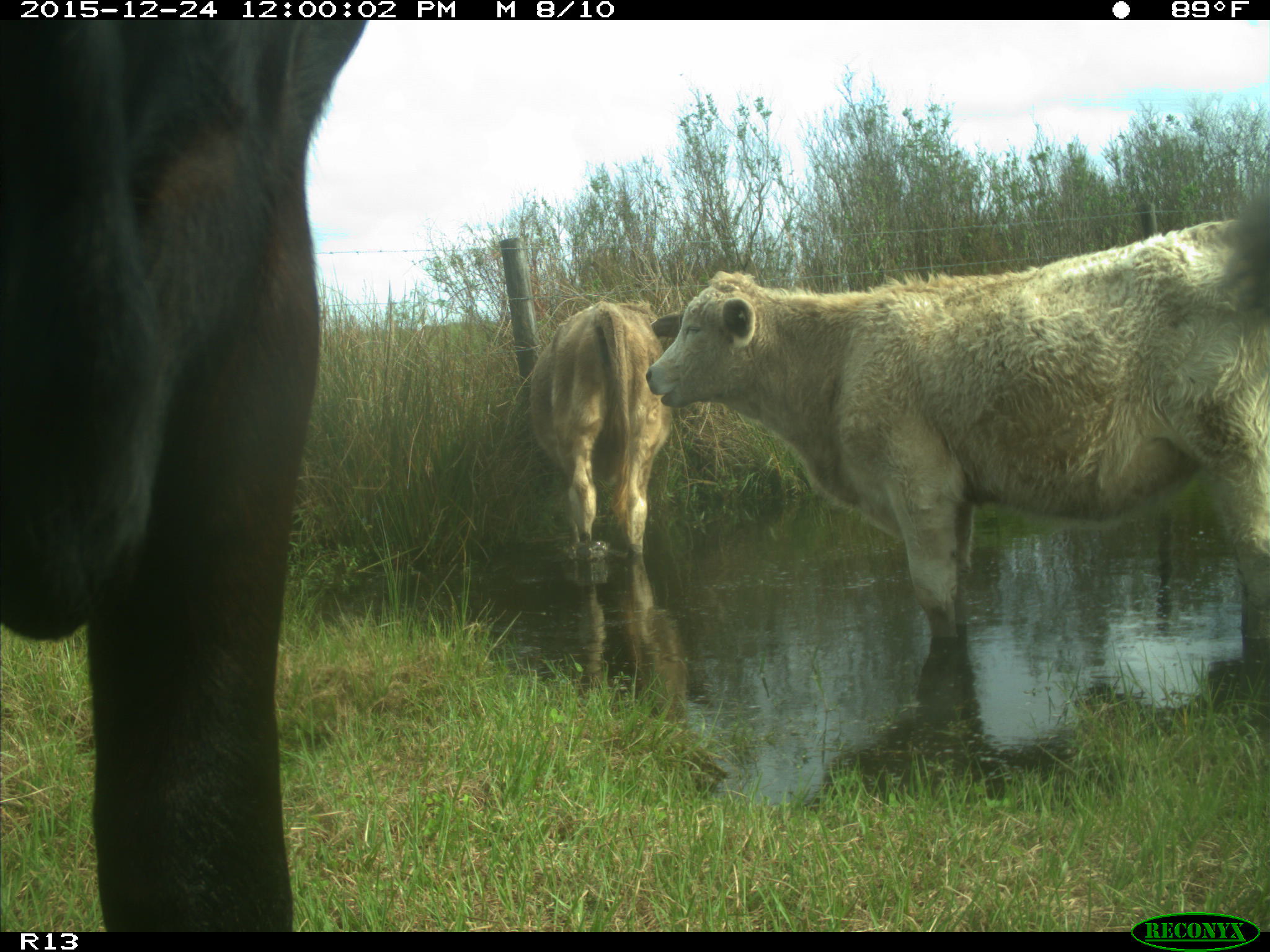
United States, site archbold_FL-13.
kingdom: Animalia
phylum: Chordata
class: Mammalia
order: Artiodactyla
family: Bovidae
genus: Bos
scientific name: Bos taurus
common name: domestic cow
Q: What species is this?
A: Bos taurus (domestic cow).